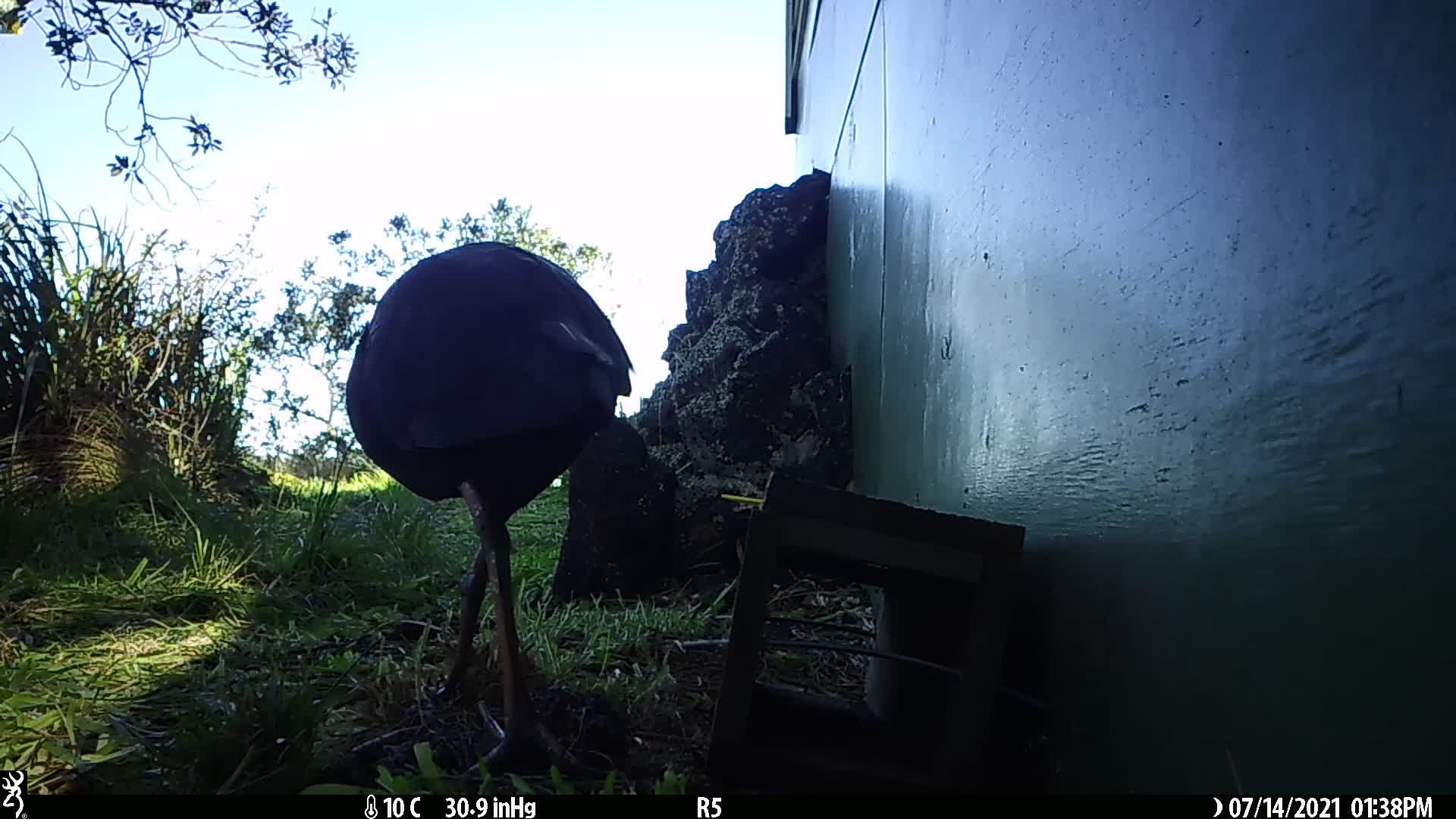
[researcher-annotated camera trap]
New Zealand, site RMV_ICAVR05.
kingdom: Animalia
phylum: Chordata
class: Aves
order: Gruiformes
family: Rallidae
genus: Porphyrio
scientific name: Porphyrio melanotus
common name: australasian swamphen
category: pukeko